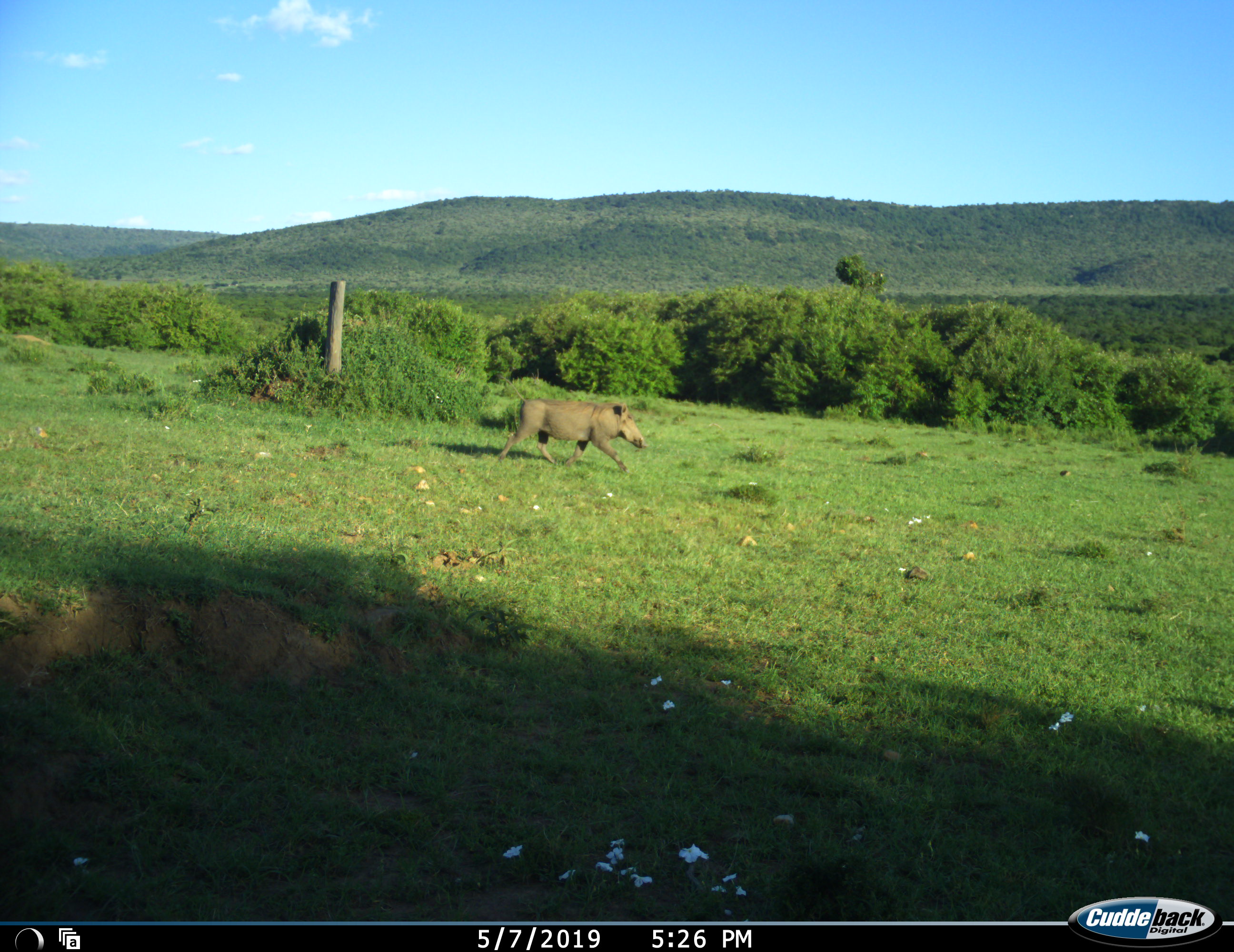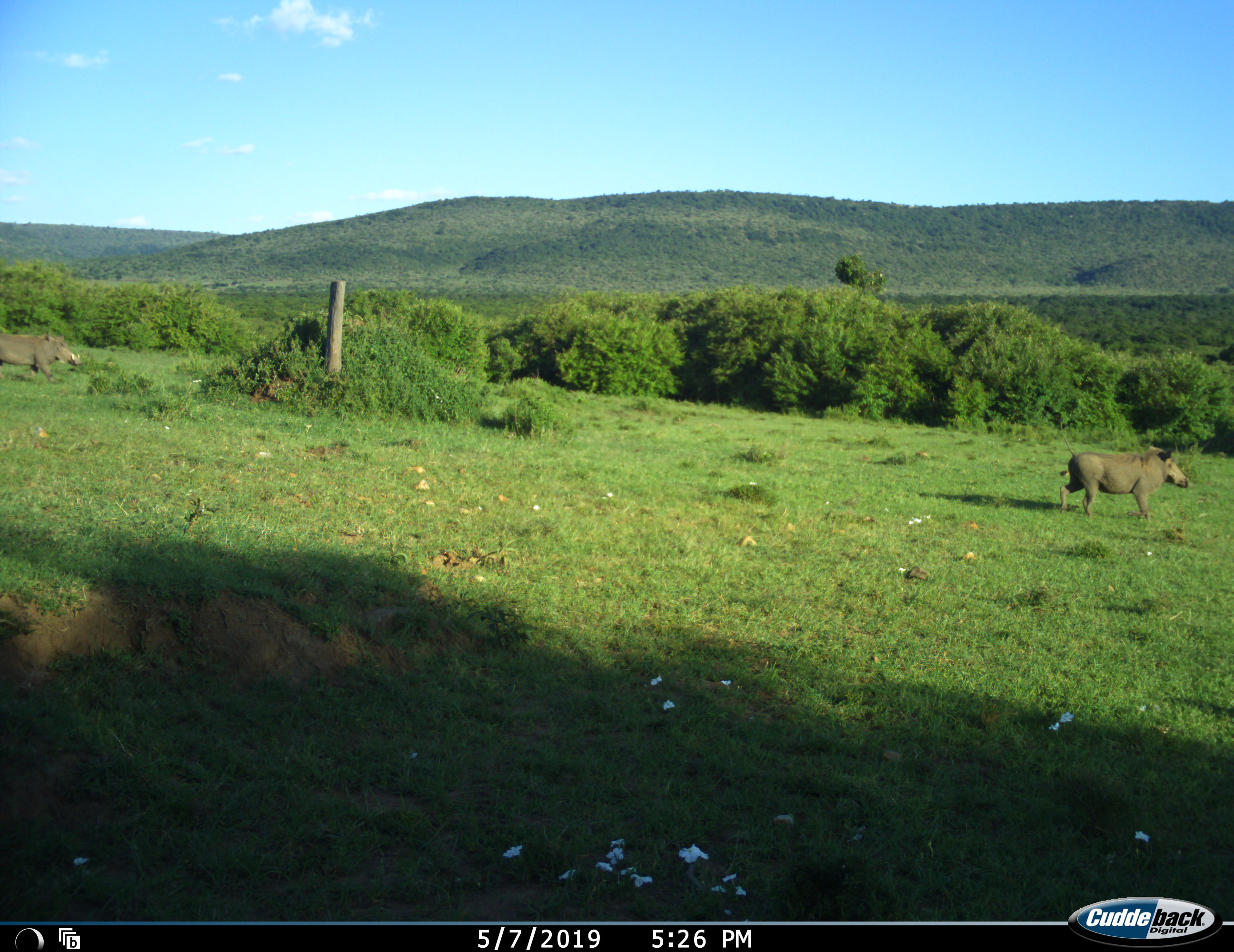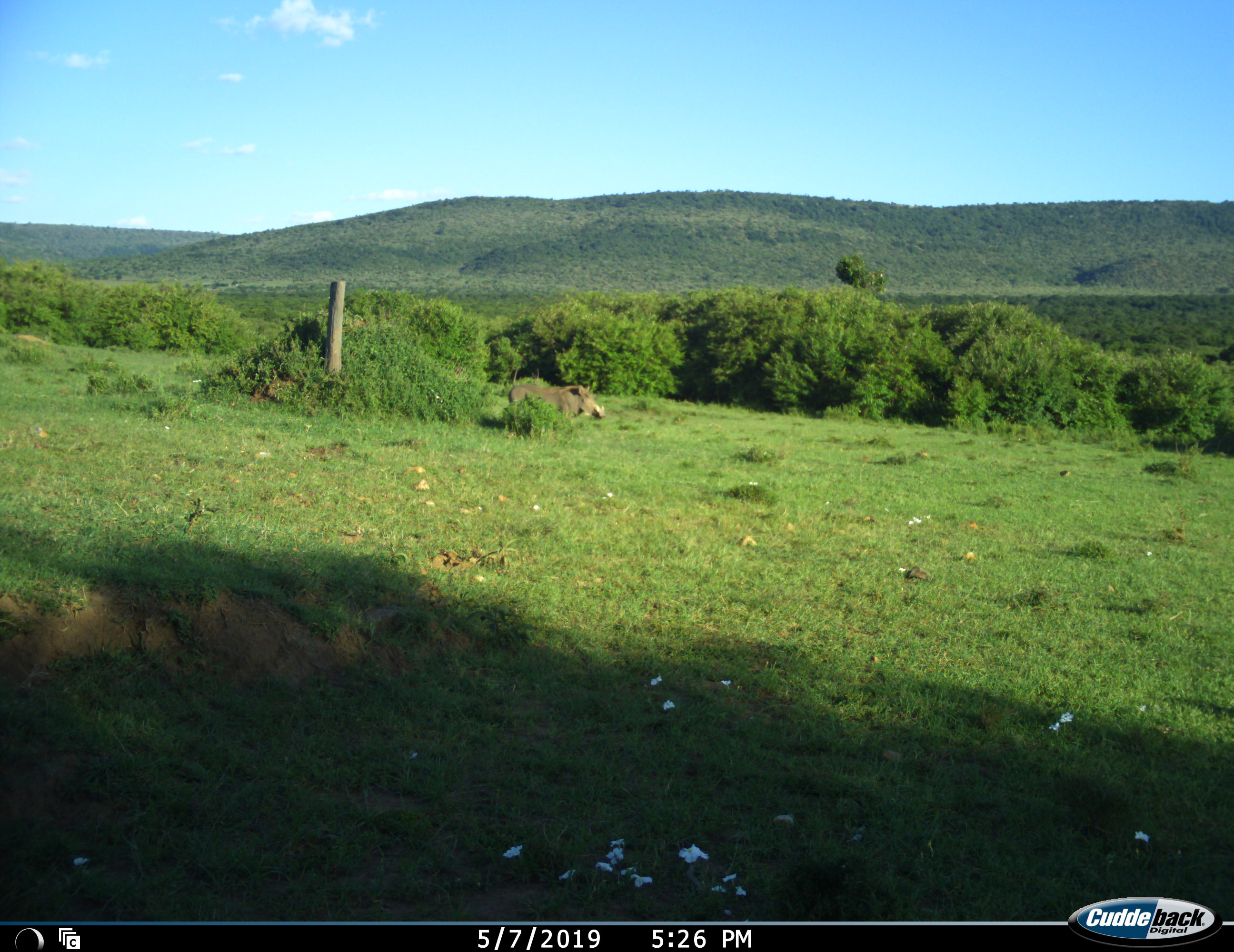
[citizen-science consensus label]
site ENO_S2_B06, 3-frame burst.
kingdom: Animalia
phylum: Chordata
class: Mammalia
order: Artiodactyla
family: Suidae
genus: Phacochoerus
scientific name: Phacochoerus africanus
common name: warthog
Warthog (Phacochoerus africanus), count 1. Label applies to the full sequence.